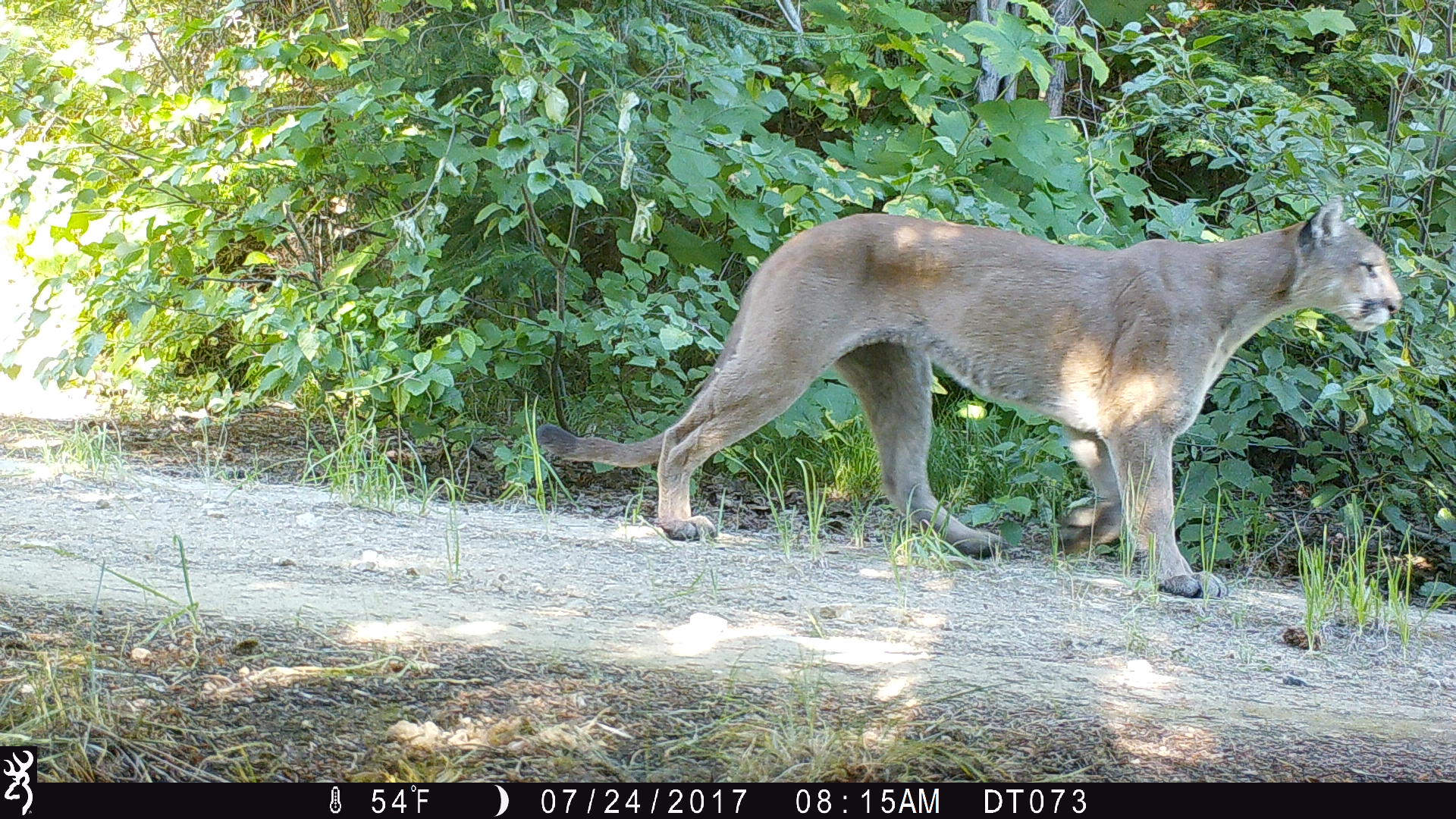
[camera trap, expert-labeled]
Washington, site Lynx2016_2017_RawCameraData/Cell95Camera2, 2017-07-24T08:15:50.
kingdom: Animalia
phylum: Chordata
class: Mammalia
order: Carnivora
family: Felidae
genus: Puma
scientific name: Puma concolor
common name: mountain lion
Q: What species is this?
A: Puma concolor (mountain lion).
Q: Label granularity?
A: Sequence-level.